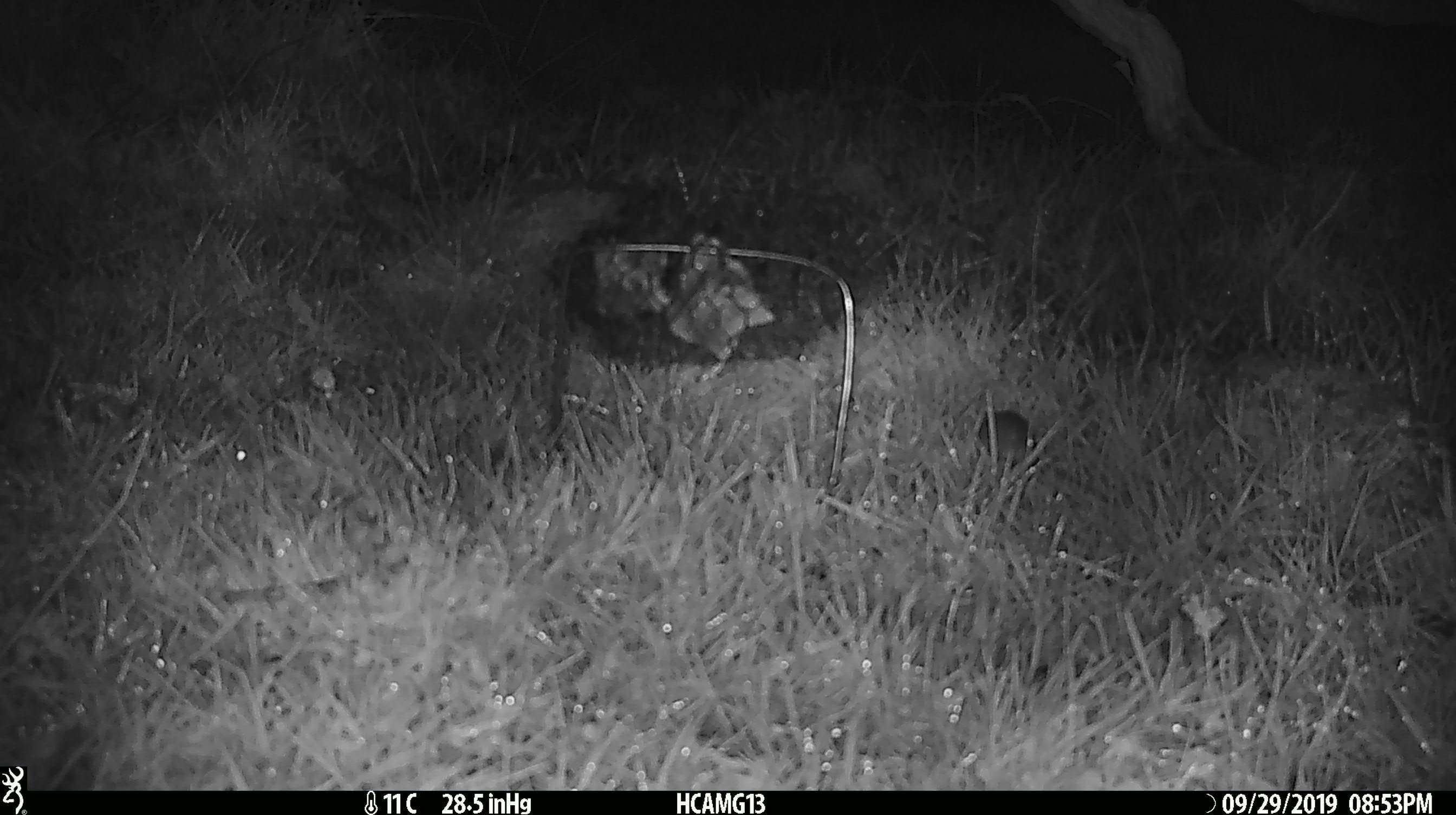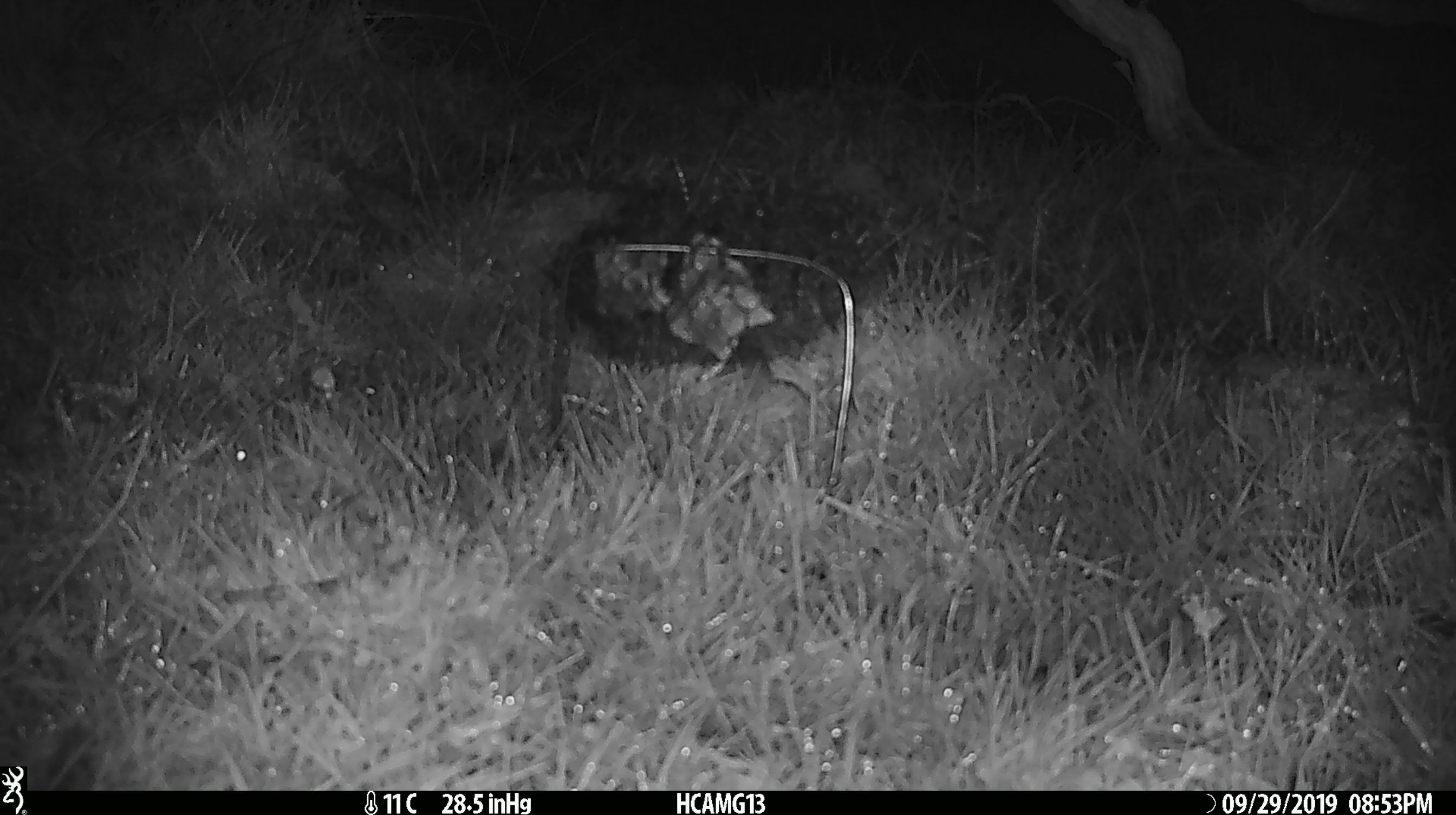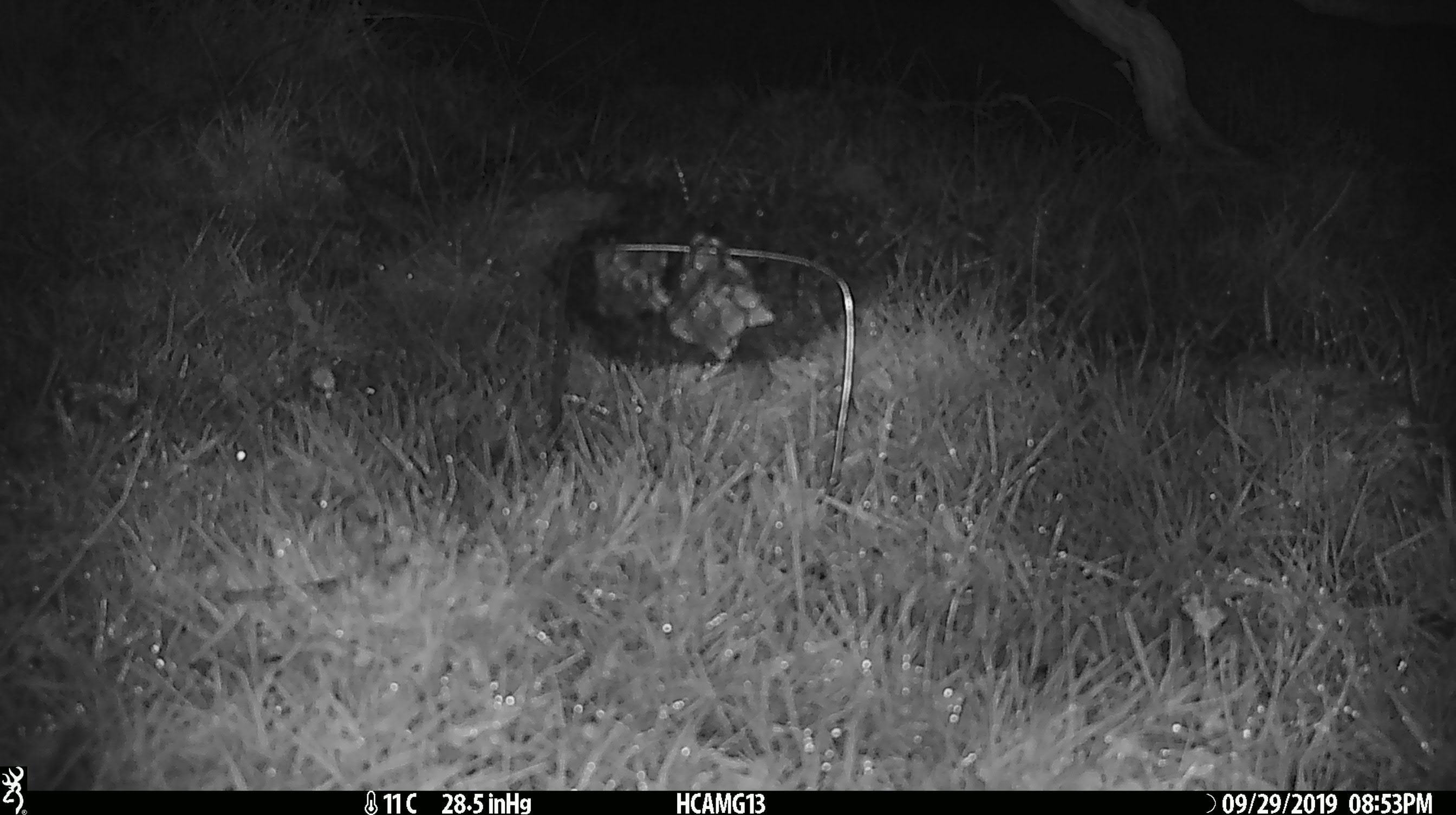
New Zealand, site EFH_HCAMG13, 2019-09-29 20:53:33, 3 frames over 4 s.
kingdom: Animalia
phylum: Chordata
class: Mammalia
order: Rodentia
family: Muridae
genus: Mus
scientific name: Mus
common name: mouse